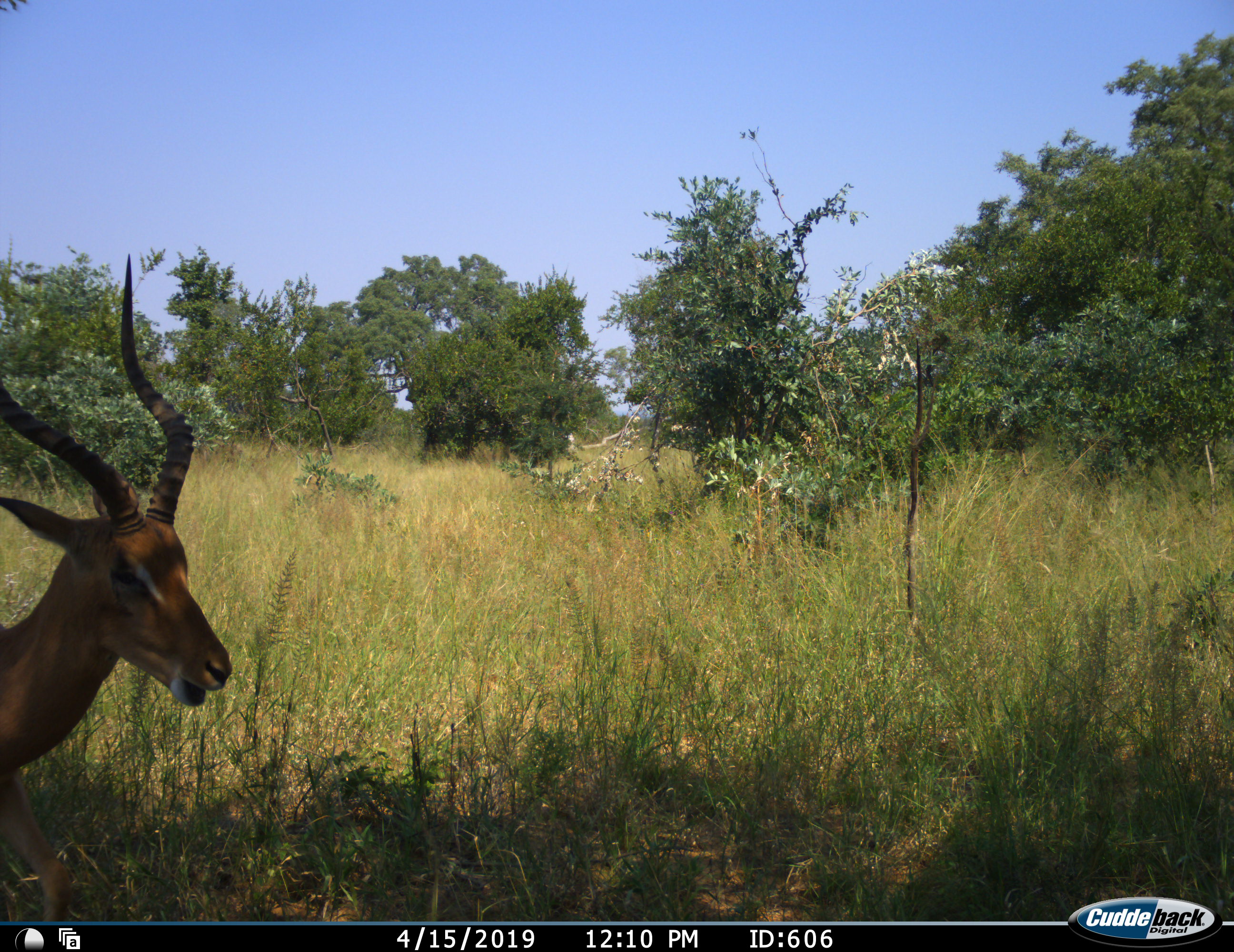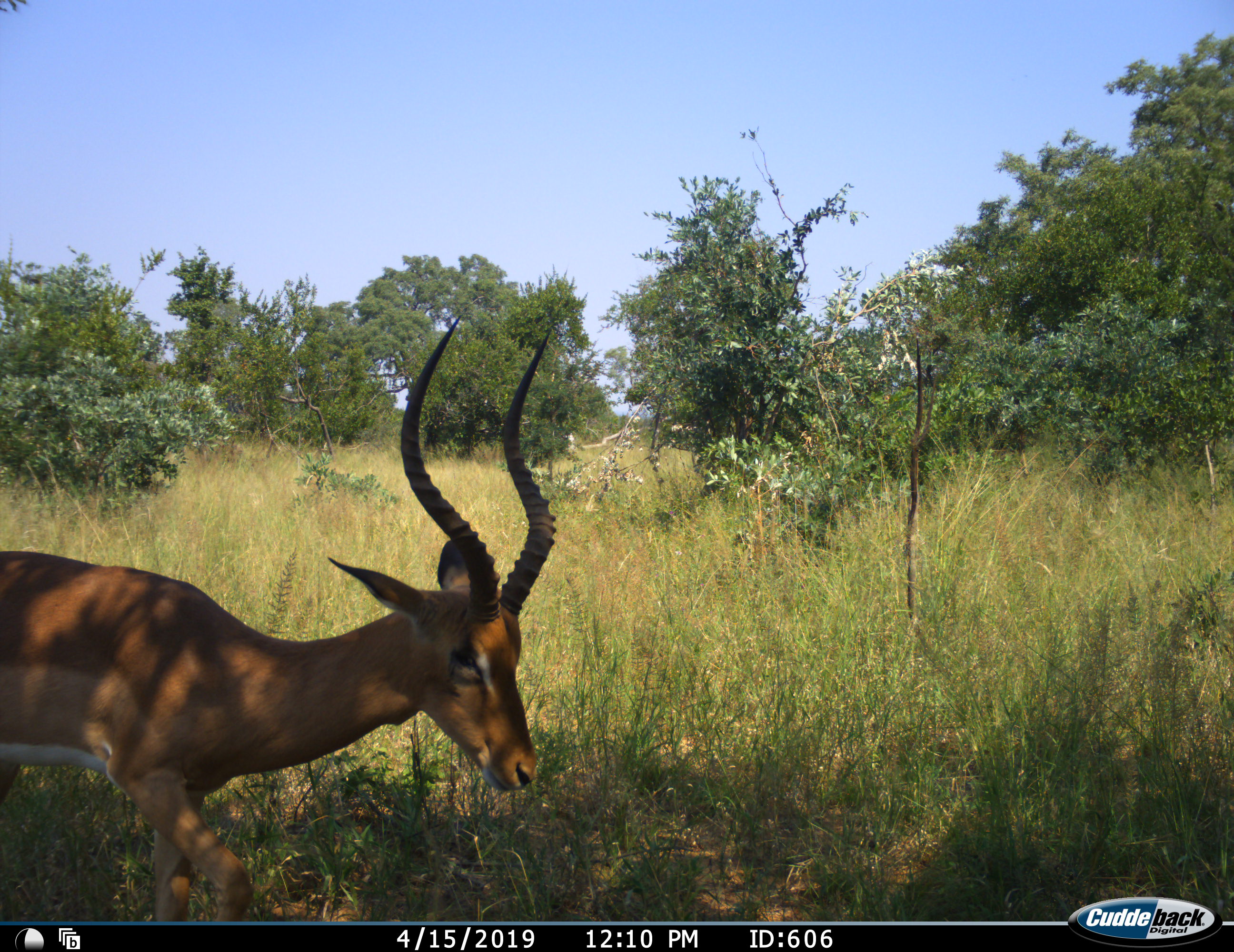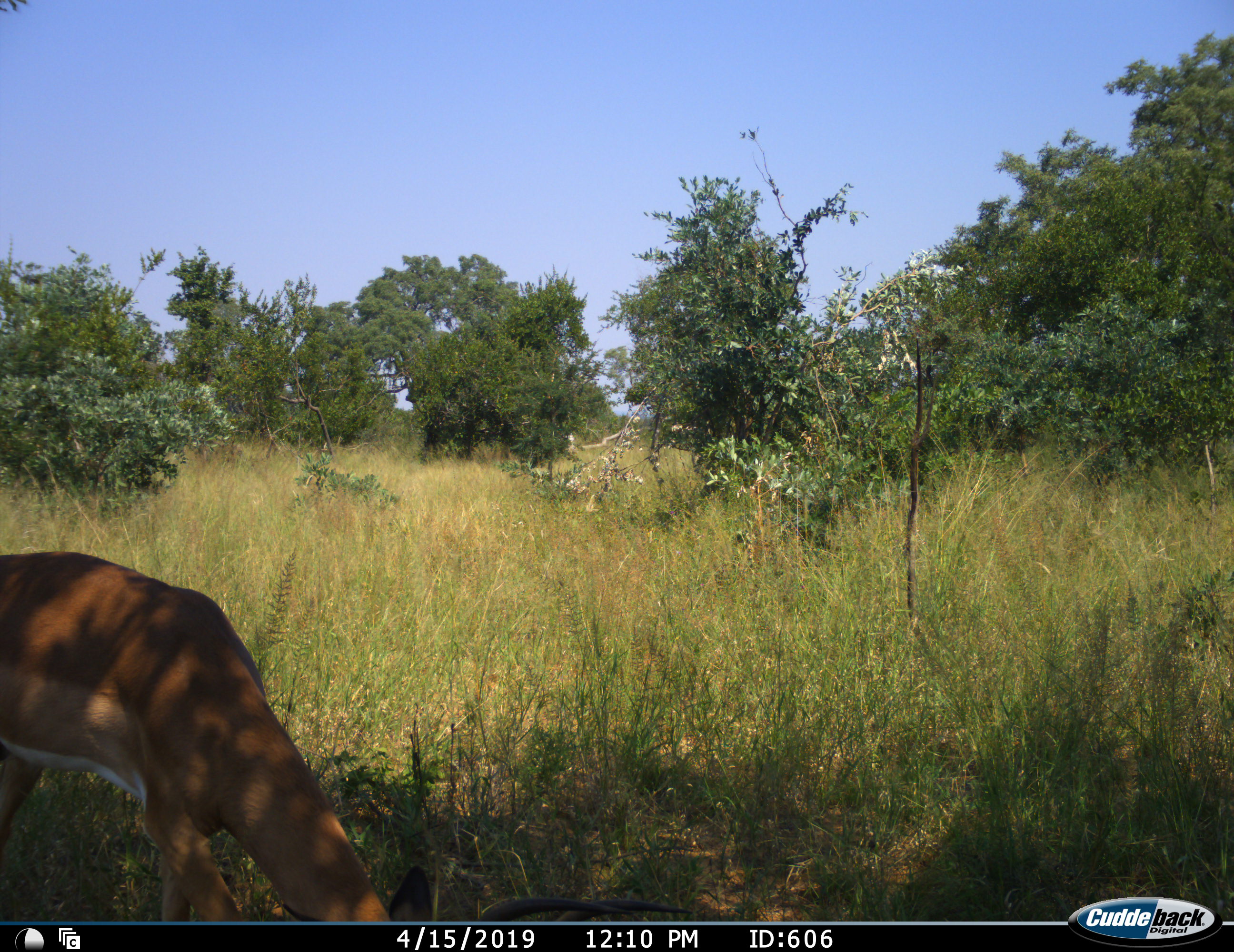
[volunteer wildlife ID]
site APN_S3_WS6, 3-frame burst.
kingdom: Animalia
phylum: Chordata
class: Mammalia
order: Artiodactyla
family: Bovidae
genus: Aepyceros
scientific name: Aepyceros melampus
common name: impala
Impala (Aepyceros melampus), count 1. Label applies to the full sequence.